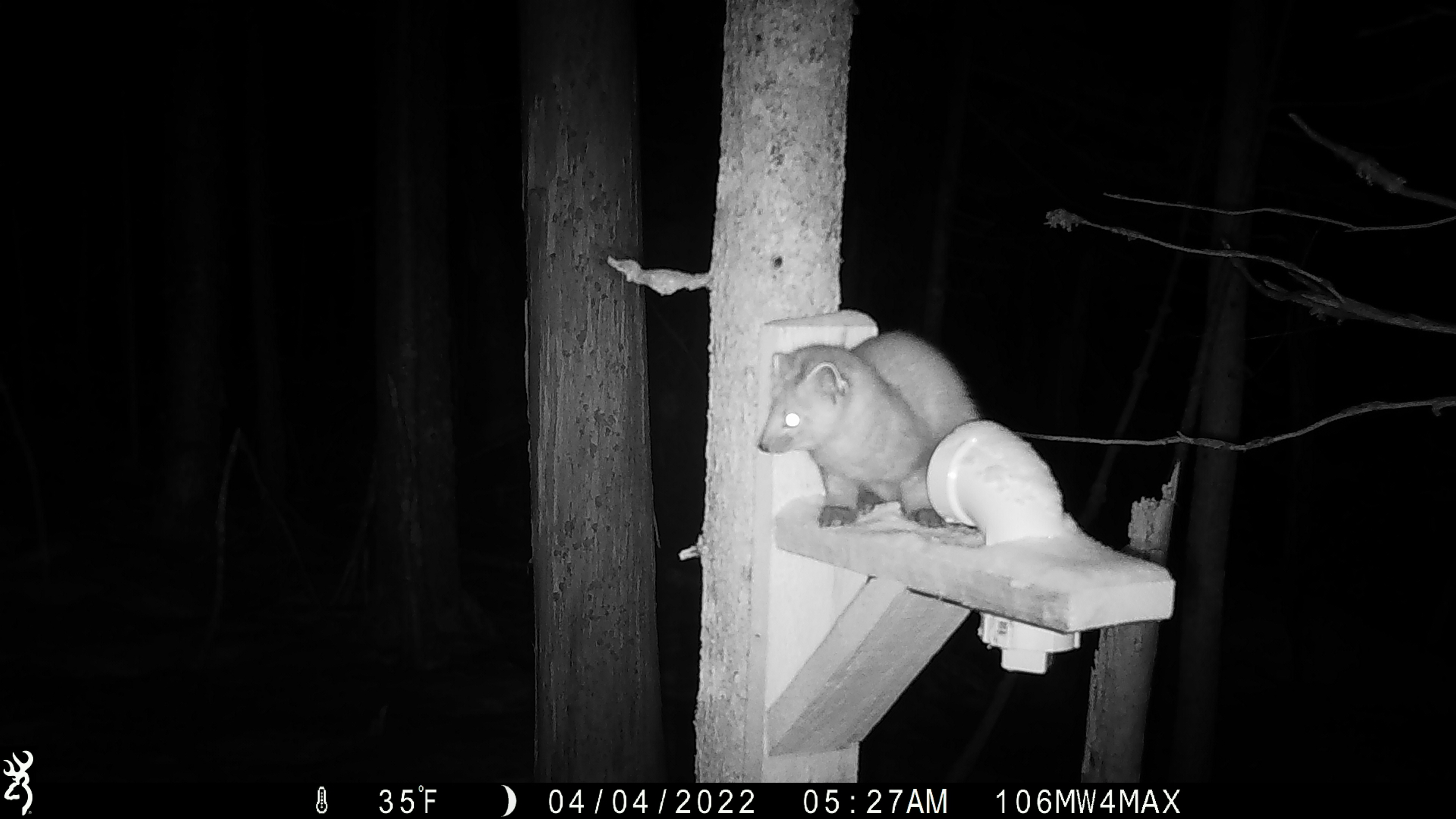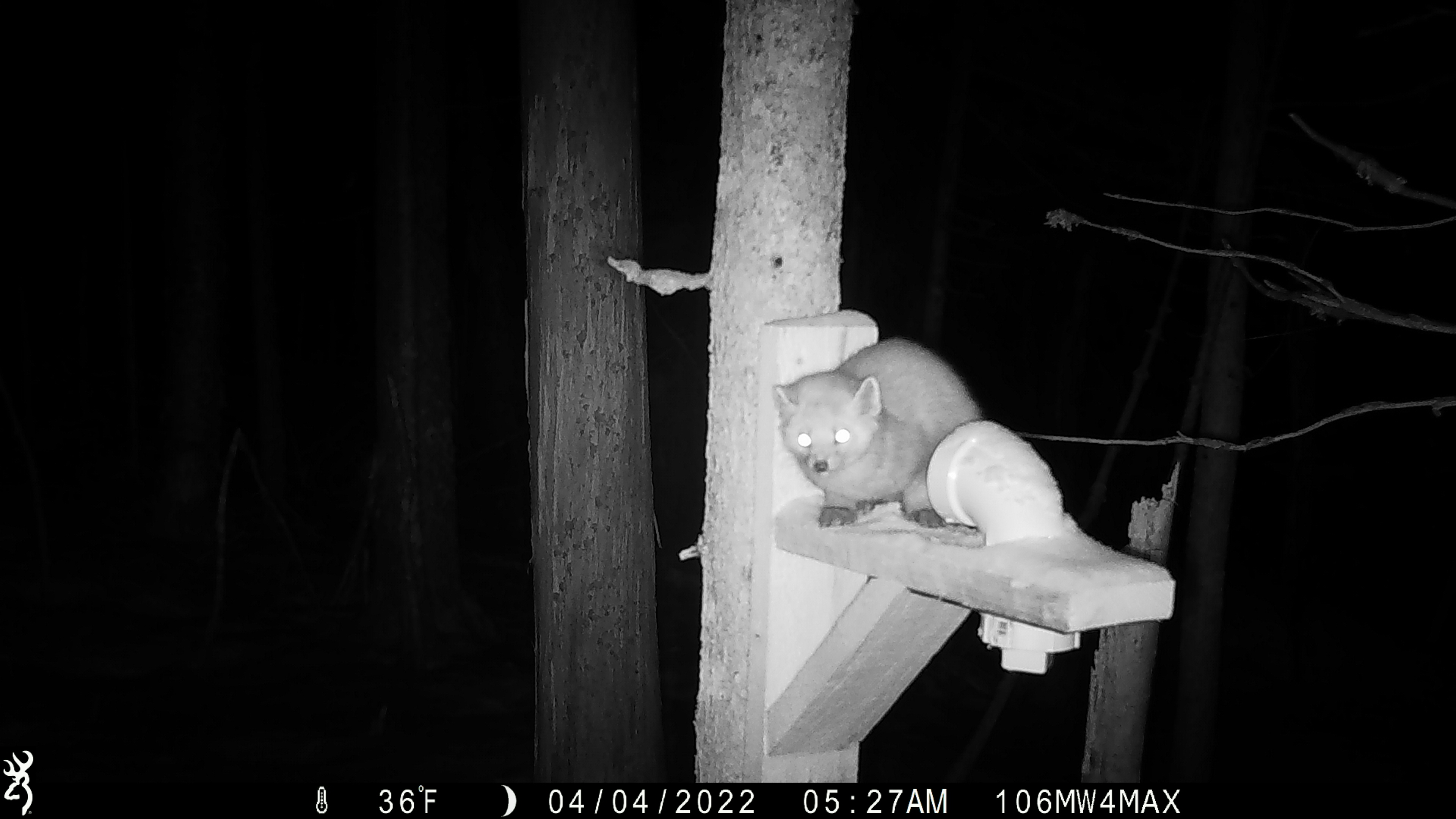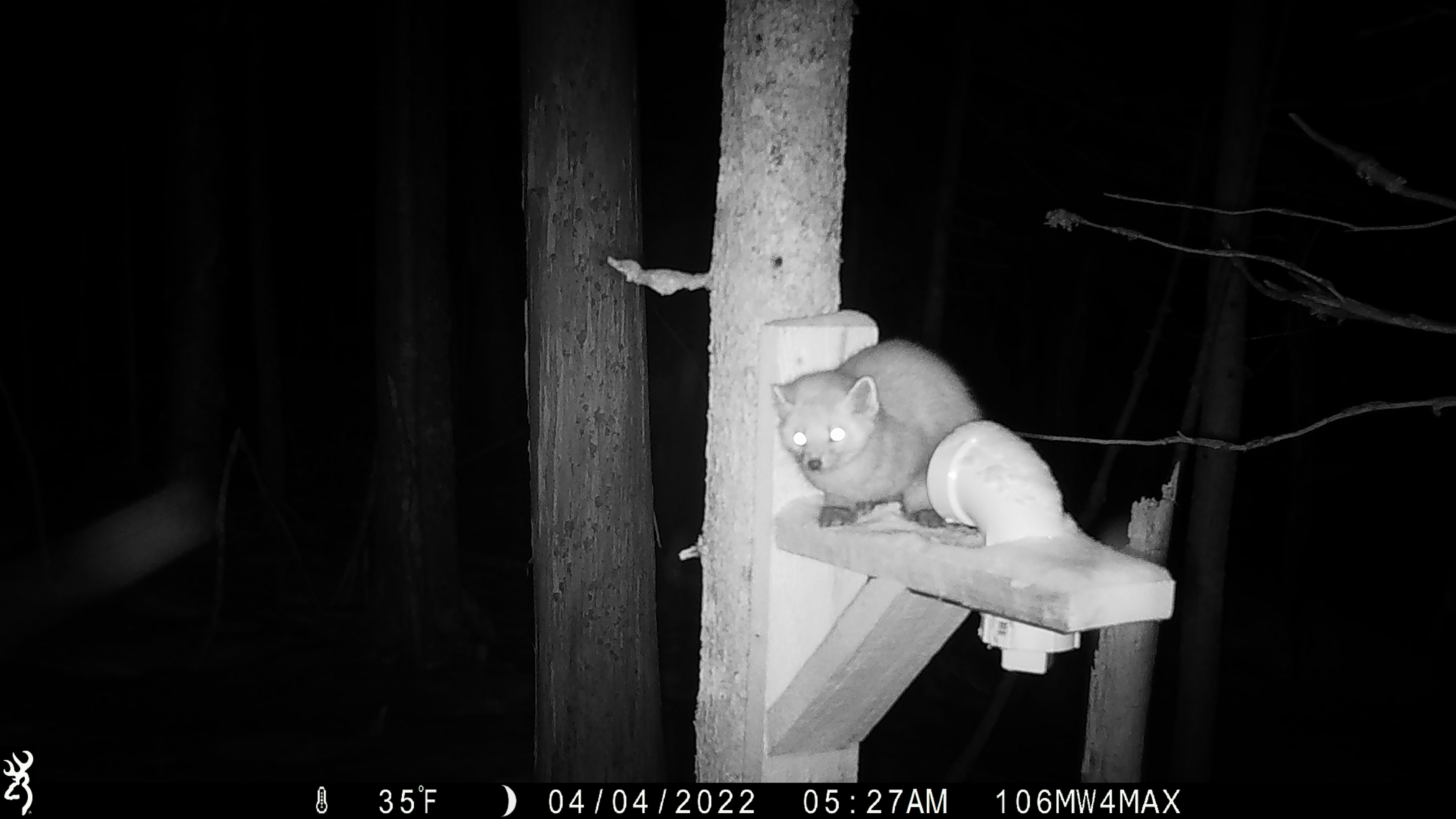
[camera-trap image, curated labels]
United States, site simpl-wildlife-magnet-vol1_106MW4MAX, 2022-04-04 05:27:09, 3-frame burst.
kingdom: Animalia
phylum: Chordata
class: Mammalia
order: Carnivora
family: Mustelidae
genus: Martes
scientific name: Martes americana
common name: american marten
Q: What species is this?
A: American marten (Martes americana).